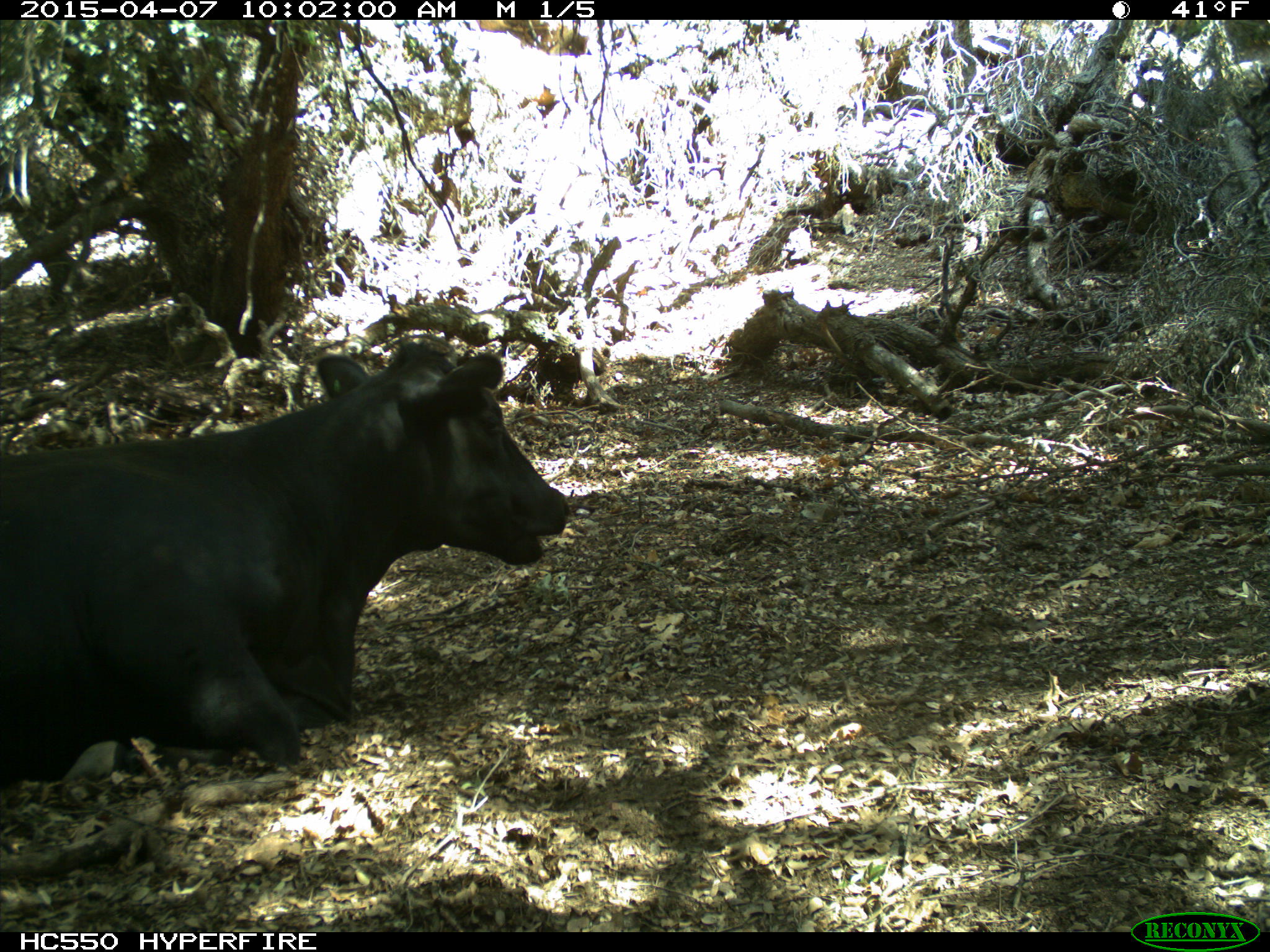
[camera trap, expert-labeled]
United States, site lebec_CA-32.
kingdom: Animalia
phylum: Chordata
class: Mammalia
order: Artiodactyla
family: Bovidae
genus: Bos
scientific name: Bos taurus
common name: domestic cow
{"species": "Bos taurus (domestic cow)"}